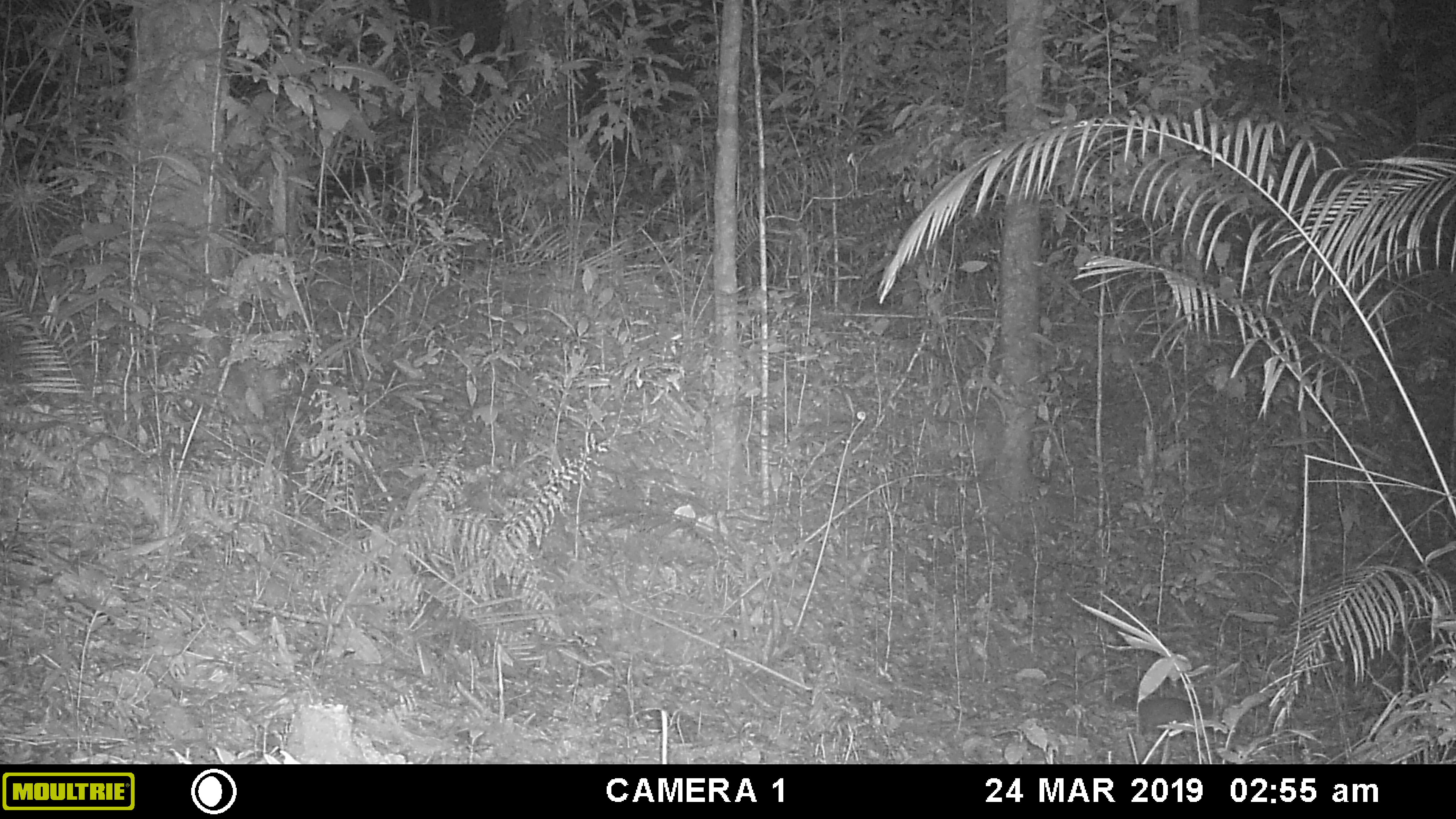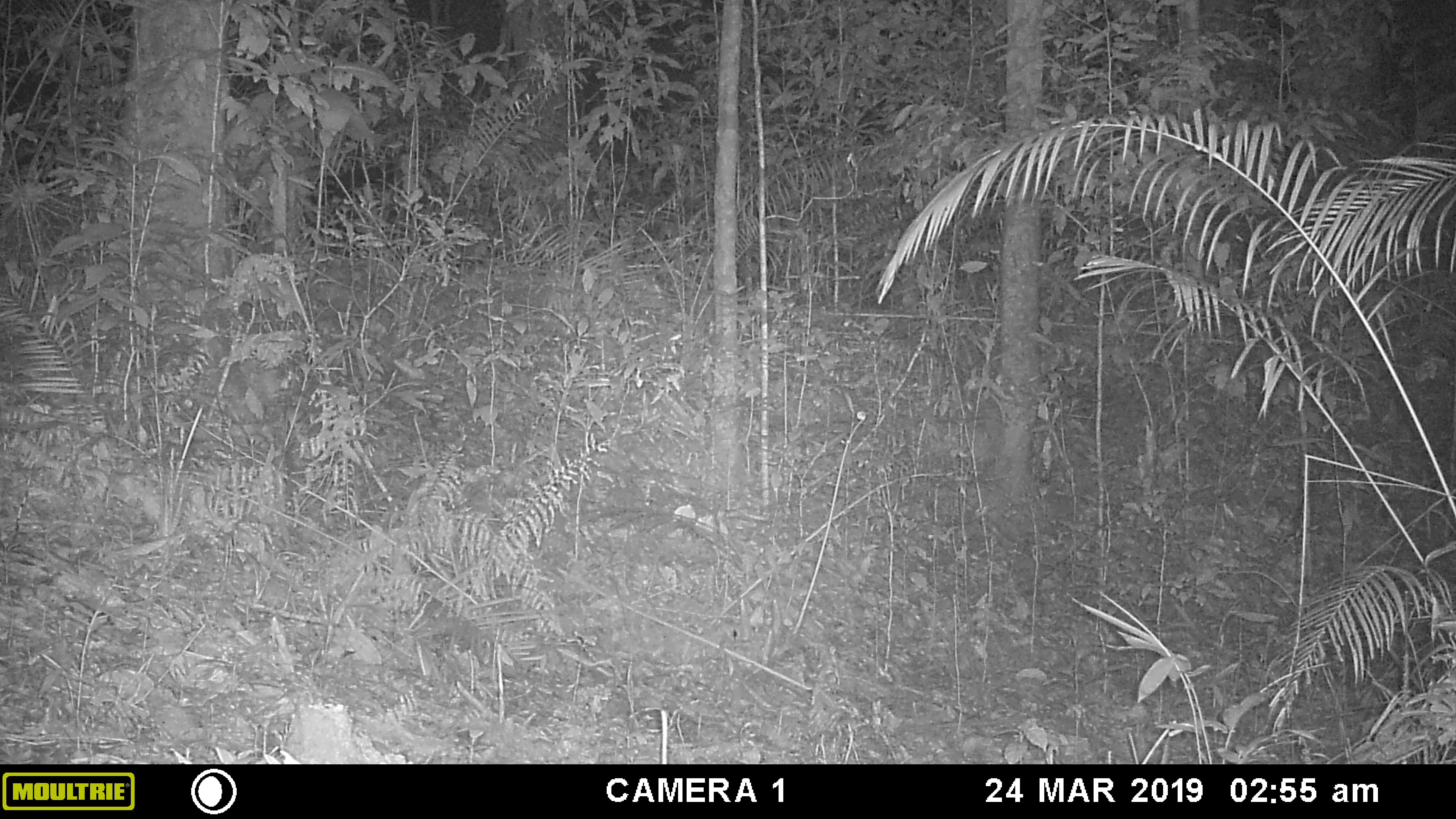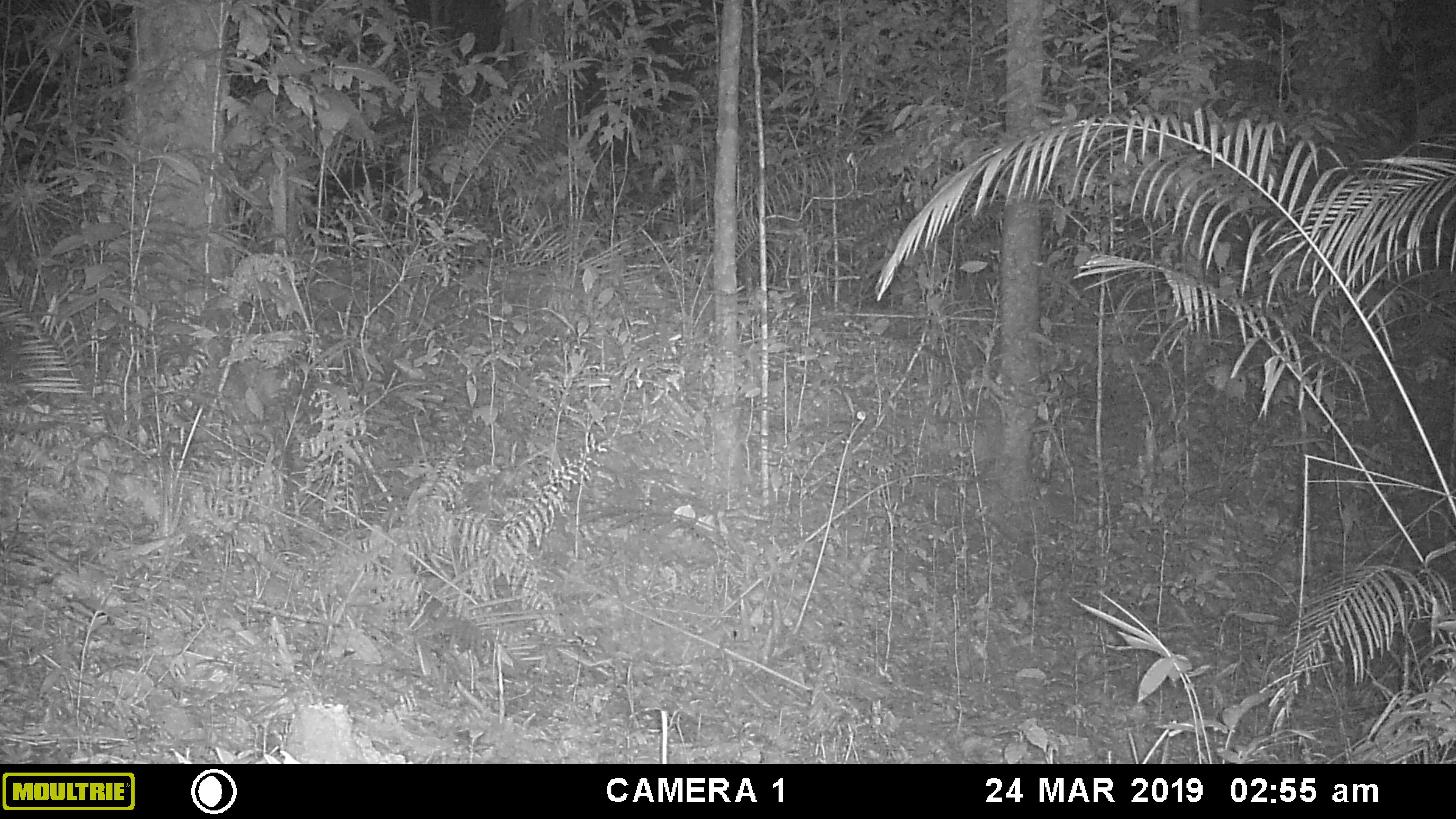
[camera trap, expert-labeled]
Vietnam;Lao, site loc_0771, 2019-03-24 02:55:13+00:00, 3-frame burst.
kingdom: Animalia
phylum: Chordata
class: Mammalia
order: Carnivora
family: Mustelidae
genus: Melogale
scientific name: Melogale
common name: ferret badger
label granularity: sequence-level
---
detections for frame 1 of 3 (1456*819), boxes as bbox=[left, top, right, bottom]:
ferret badger: bbox=[1112, 694, 1214, 737]